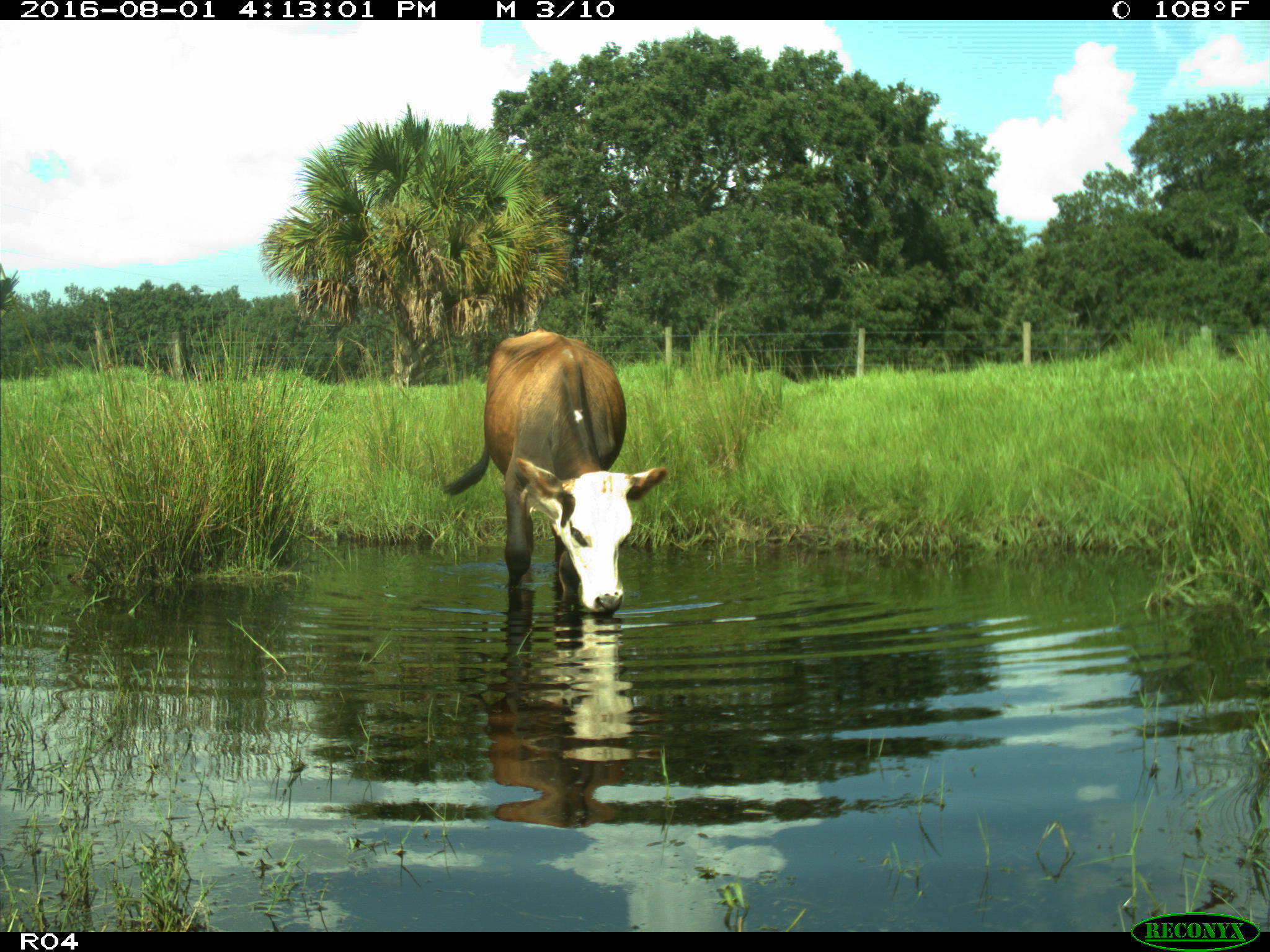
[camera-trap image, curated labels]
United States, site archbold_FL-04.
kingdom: Animalia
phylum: Chordata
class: Mammalia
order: Artiodactyla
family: Bovidae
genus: Bos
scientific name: Bos taurus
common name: domestic cow